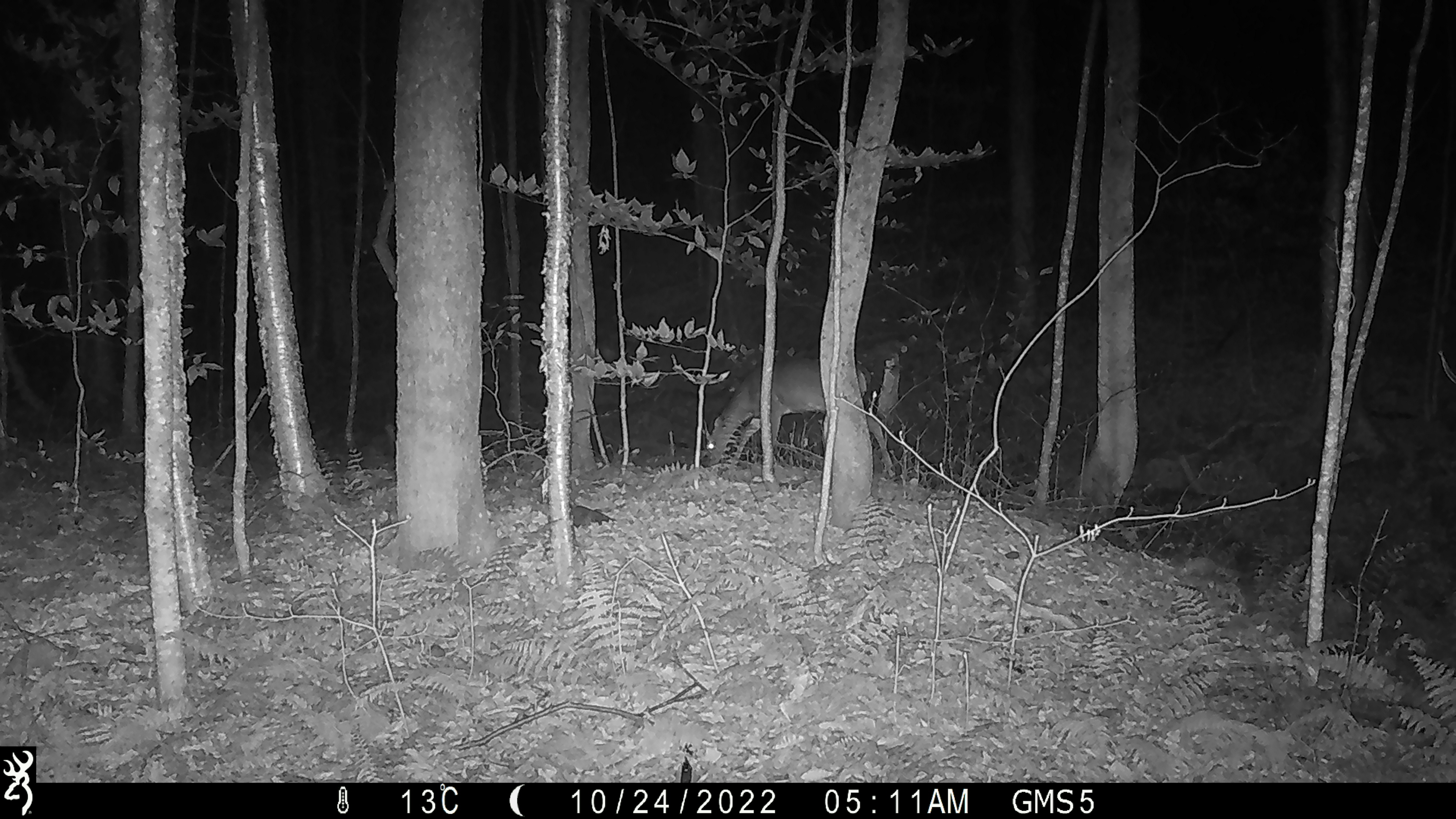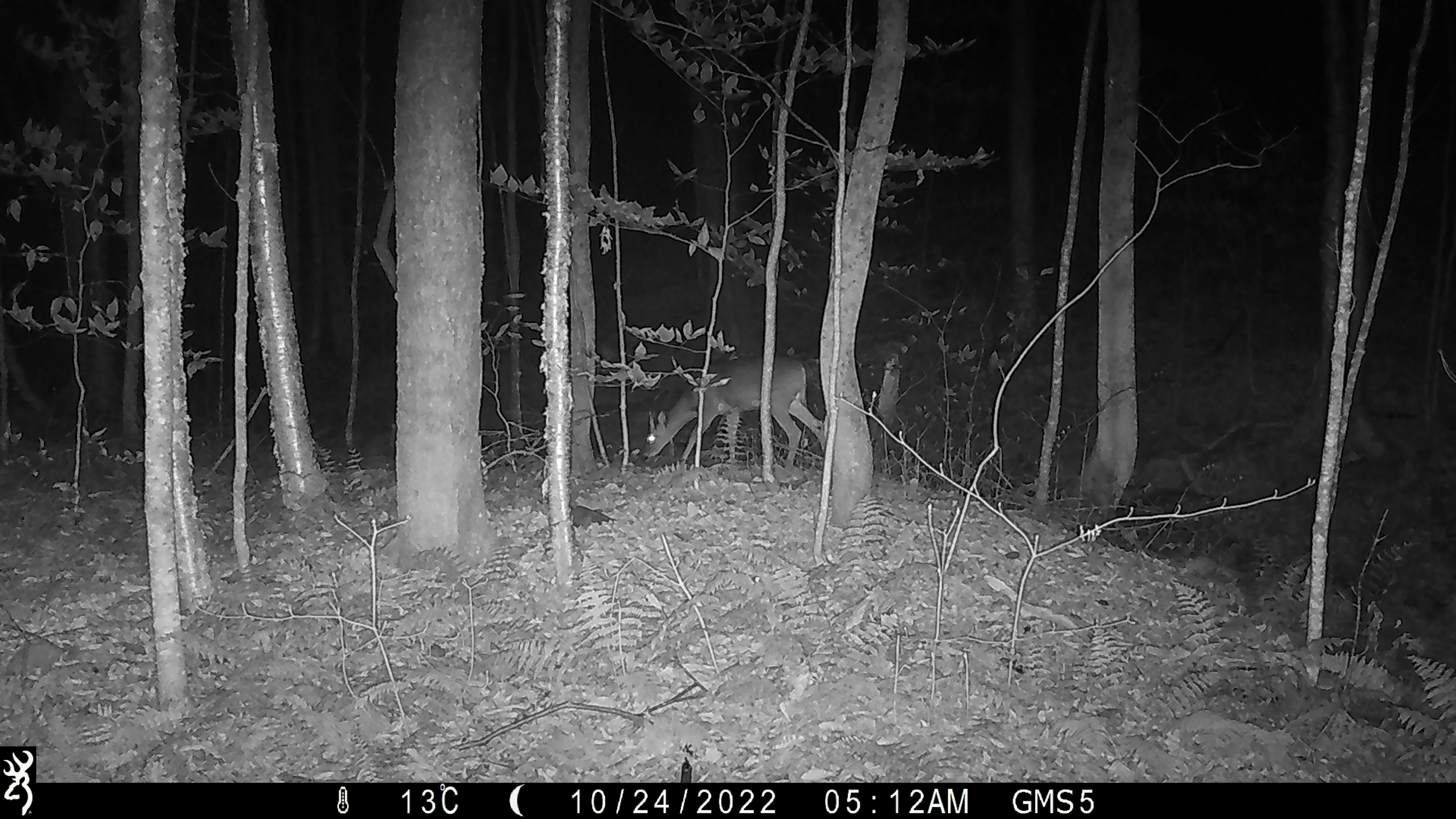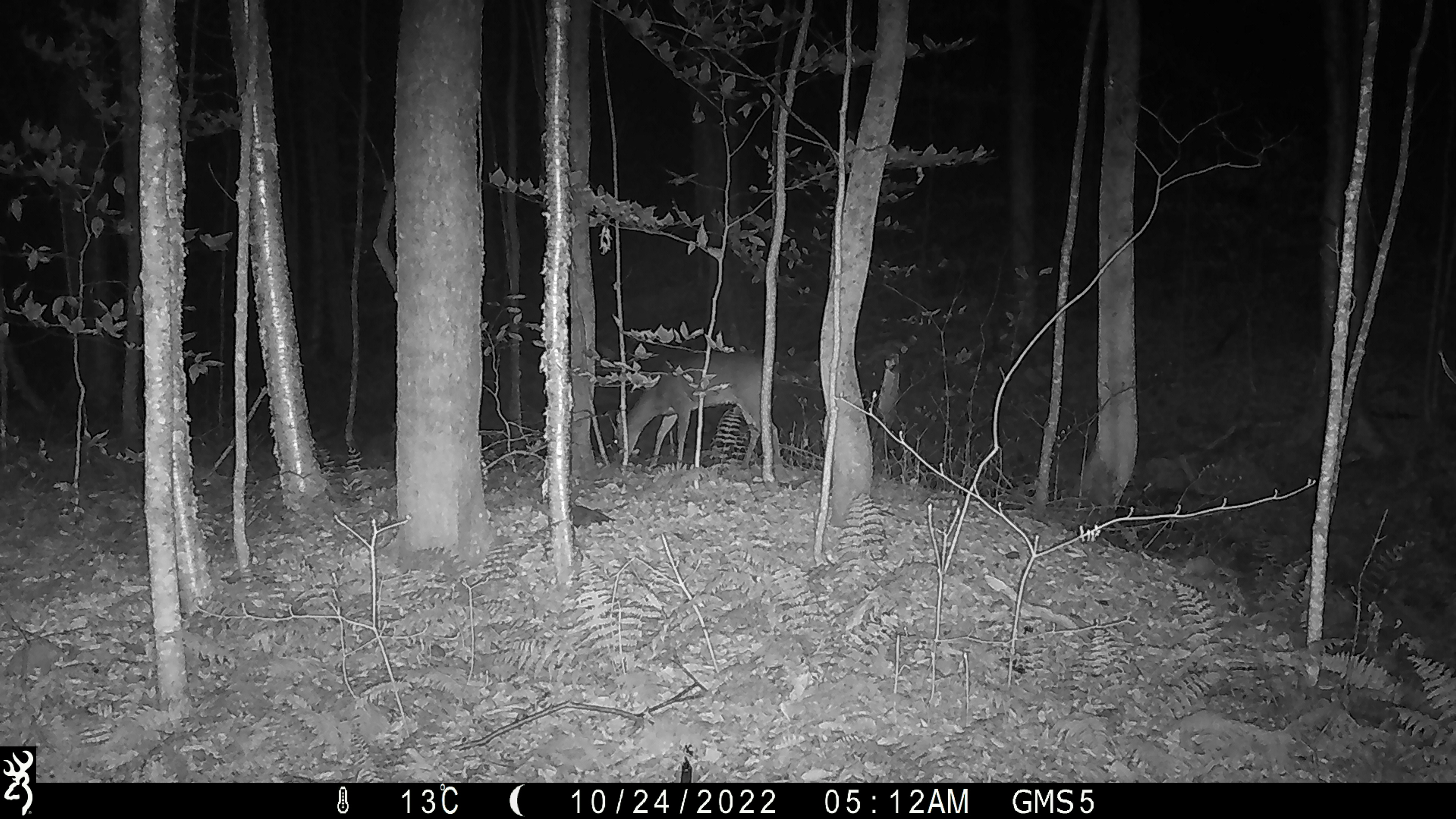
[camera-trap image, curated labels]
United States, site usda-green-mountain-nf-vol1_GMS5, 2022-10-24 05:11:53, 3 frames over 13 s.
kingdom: Animalia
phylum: Chordata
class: Mammalia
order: Artiodactyla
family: Cervidae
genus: Odocoileus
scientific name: Odocoileus virginianus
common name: white-tailed deer